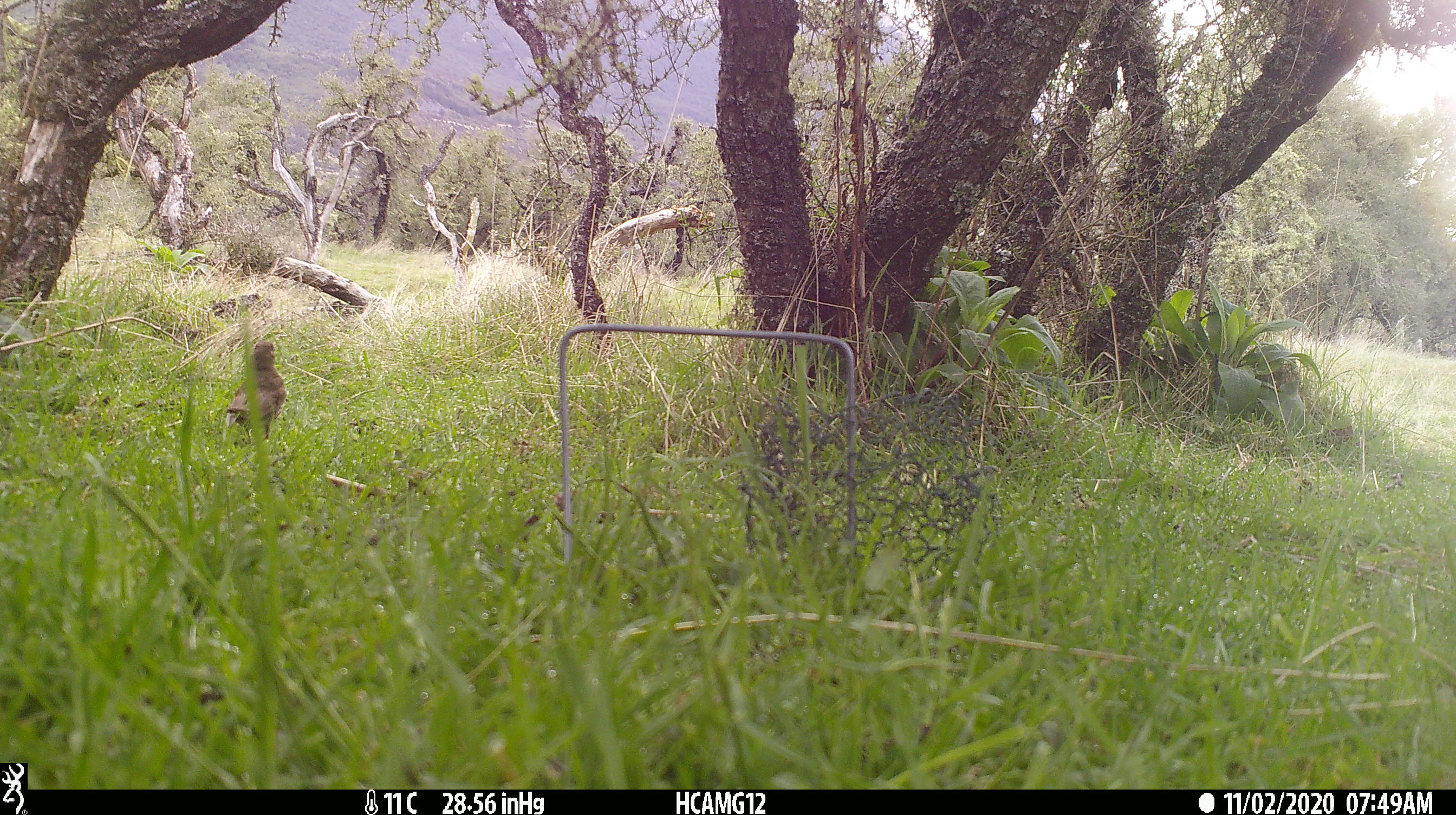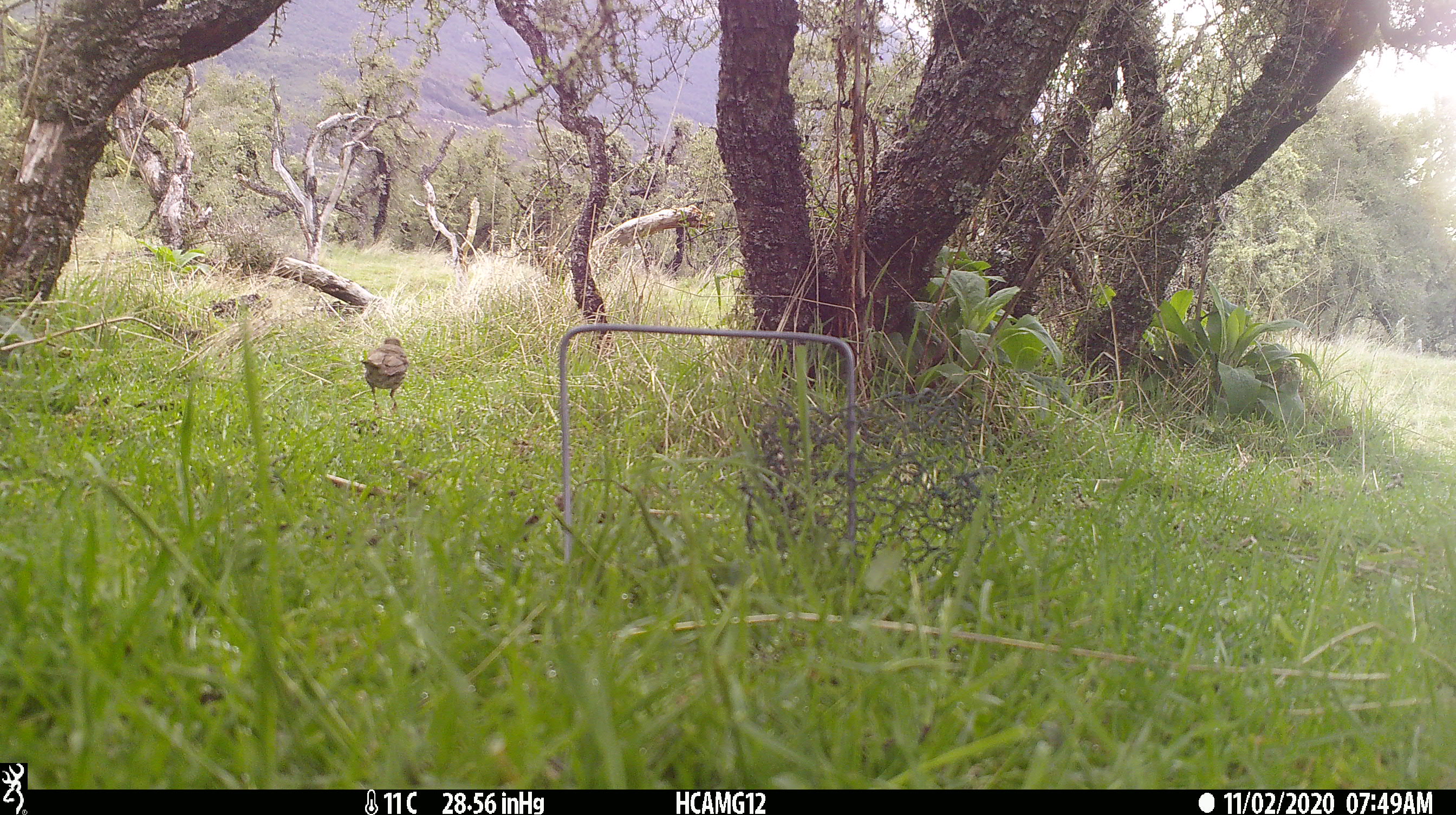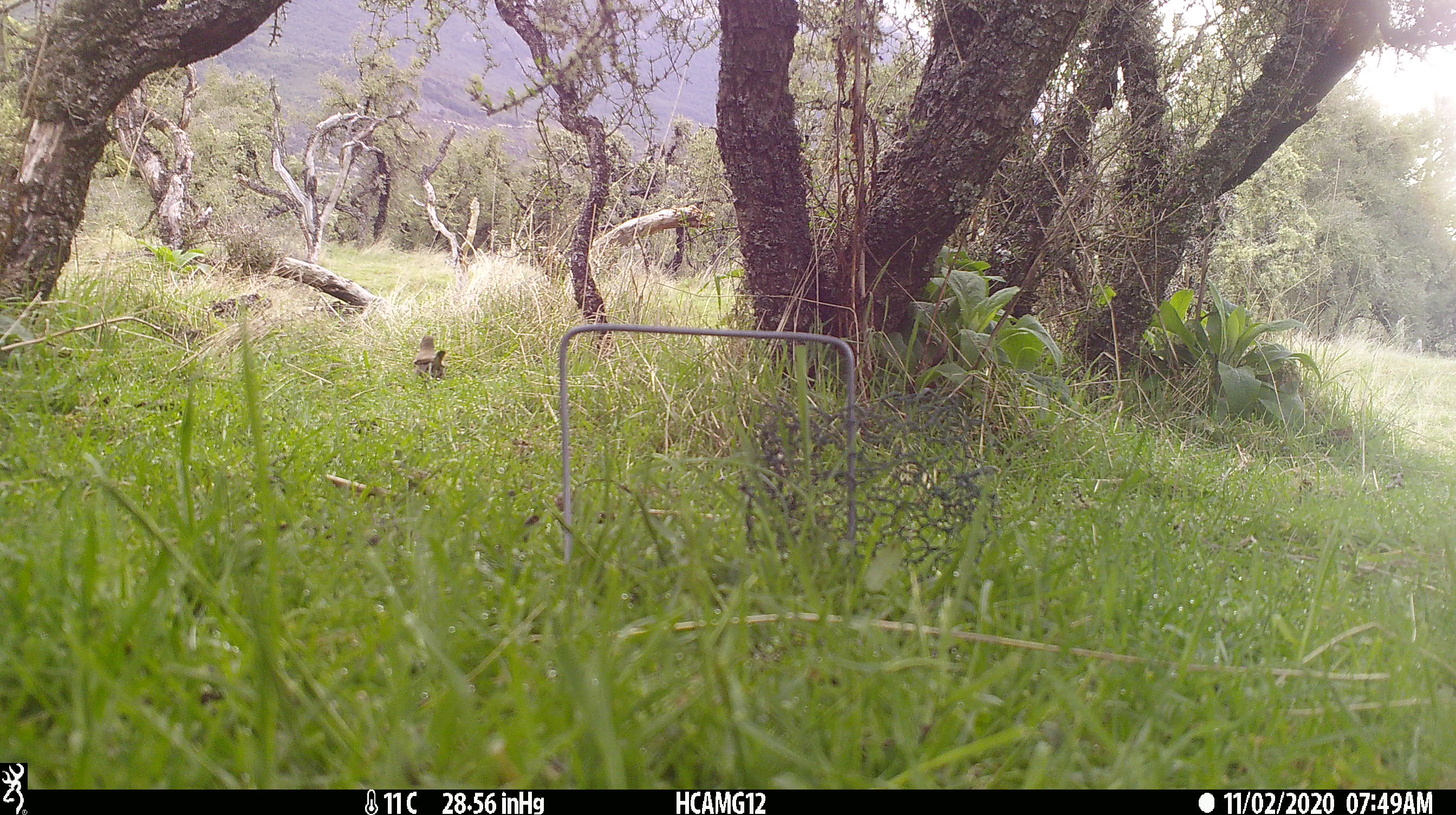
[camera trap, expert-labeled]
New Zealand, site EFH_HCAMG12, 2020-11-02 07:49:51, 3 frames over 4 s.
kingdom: Animalia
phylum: Chordata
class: Aves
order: Passeriformes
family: Turdidae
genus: Turdus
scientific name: Turdus philomelos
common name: song thrush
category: thrush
Thrush (song thrush) (Turdus philomelos).